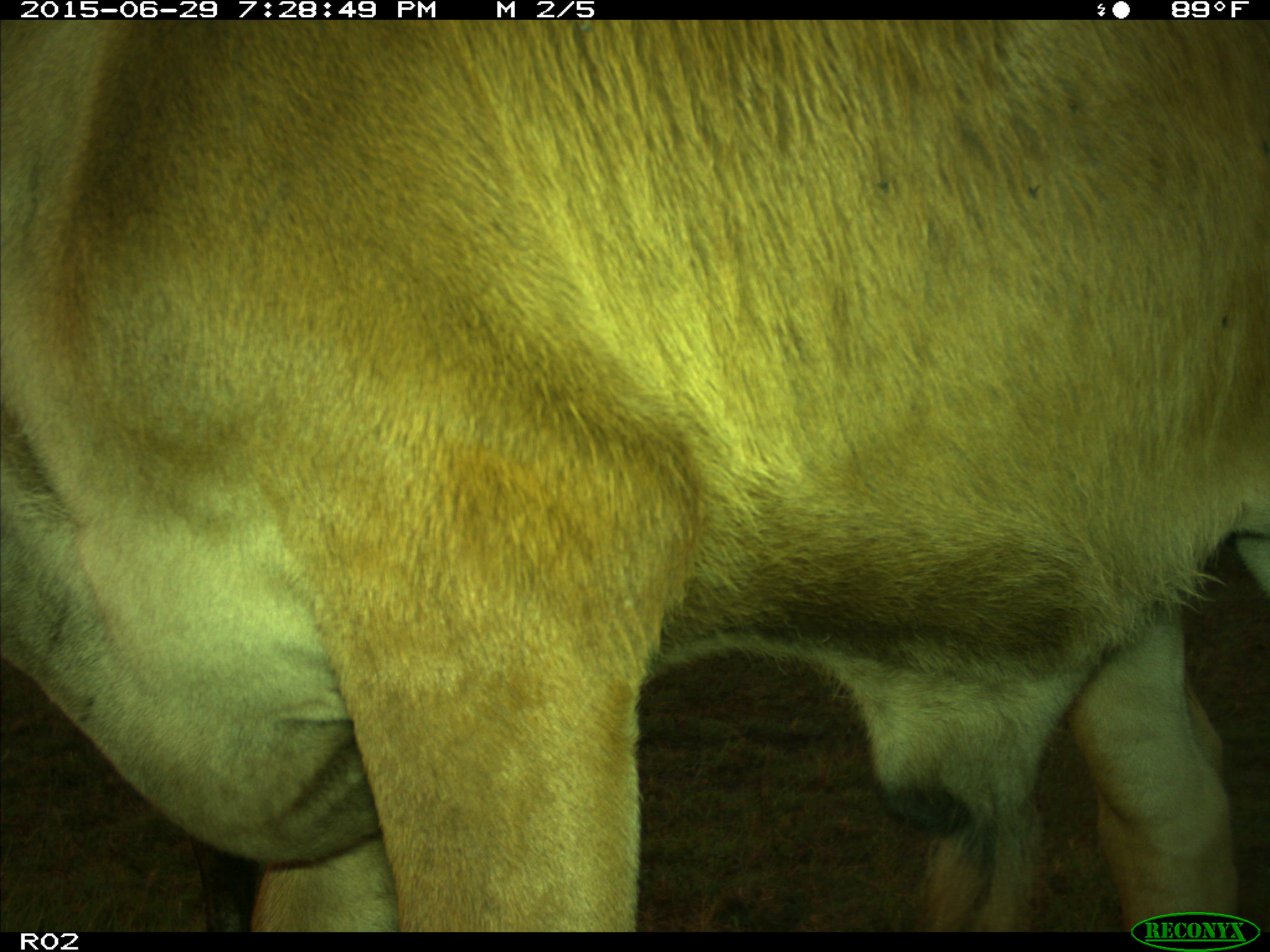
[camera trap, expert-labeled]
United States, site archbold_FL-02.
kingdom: Animalia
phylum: Chordata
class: Mammalia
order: Artiodactyla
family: Bovidae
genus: Bos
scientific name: Bos taurus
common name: domestic cow